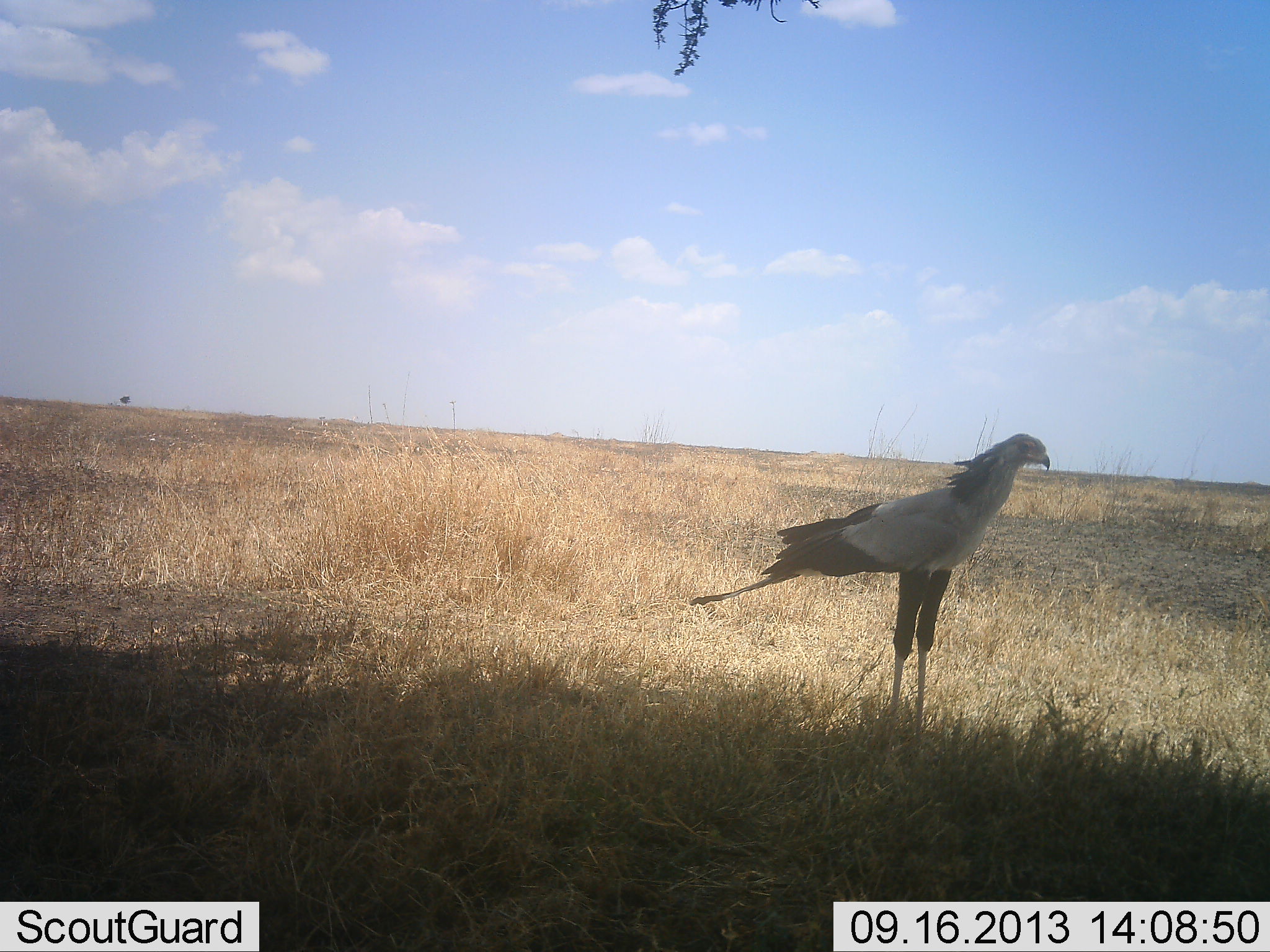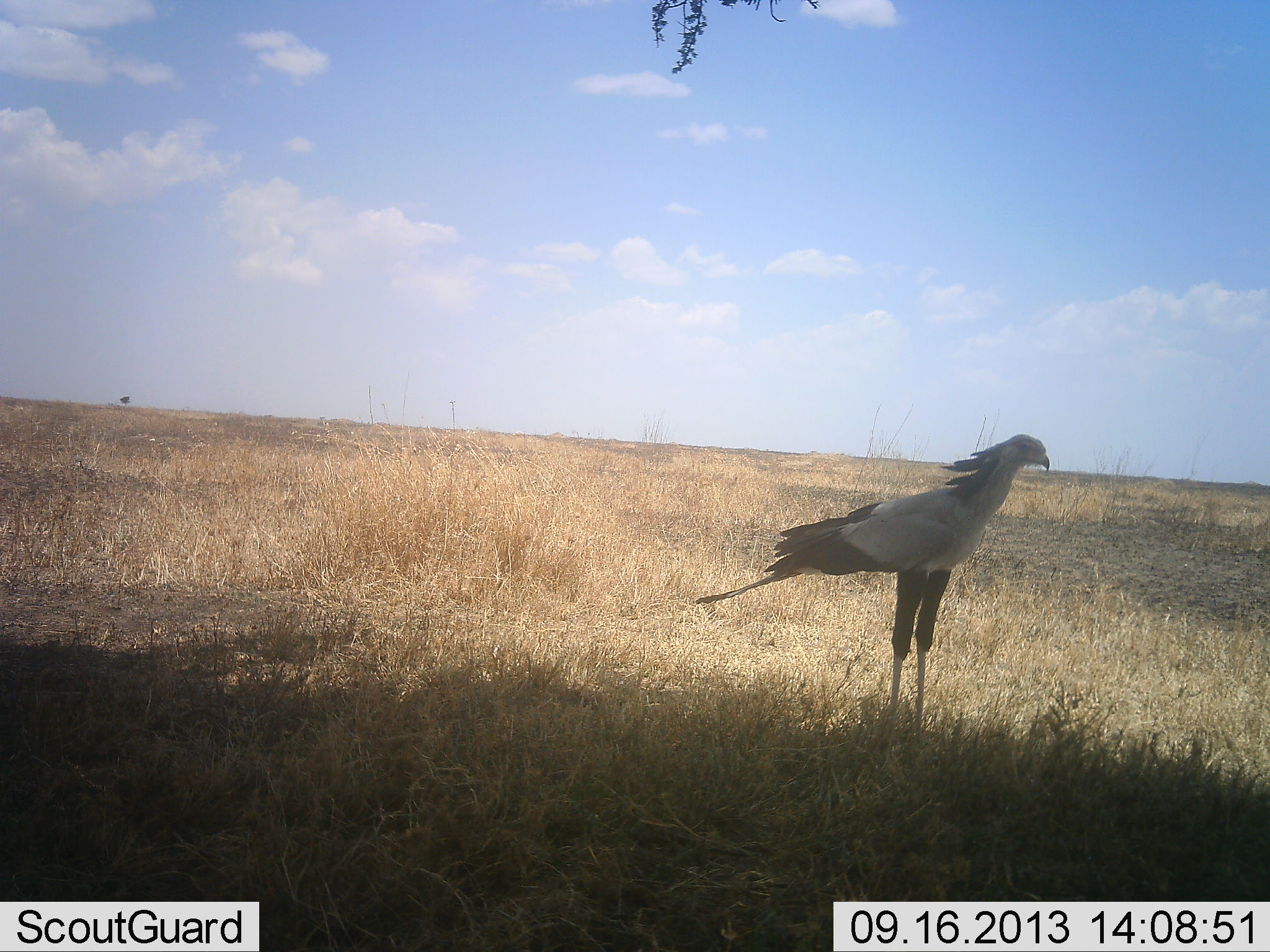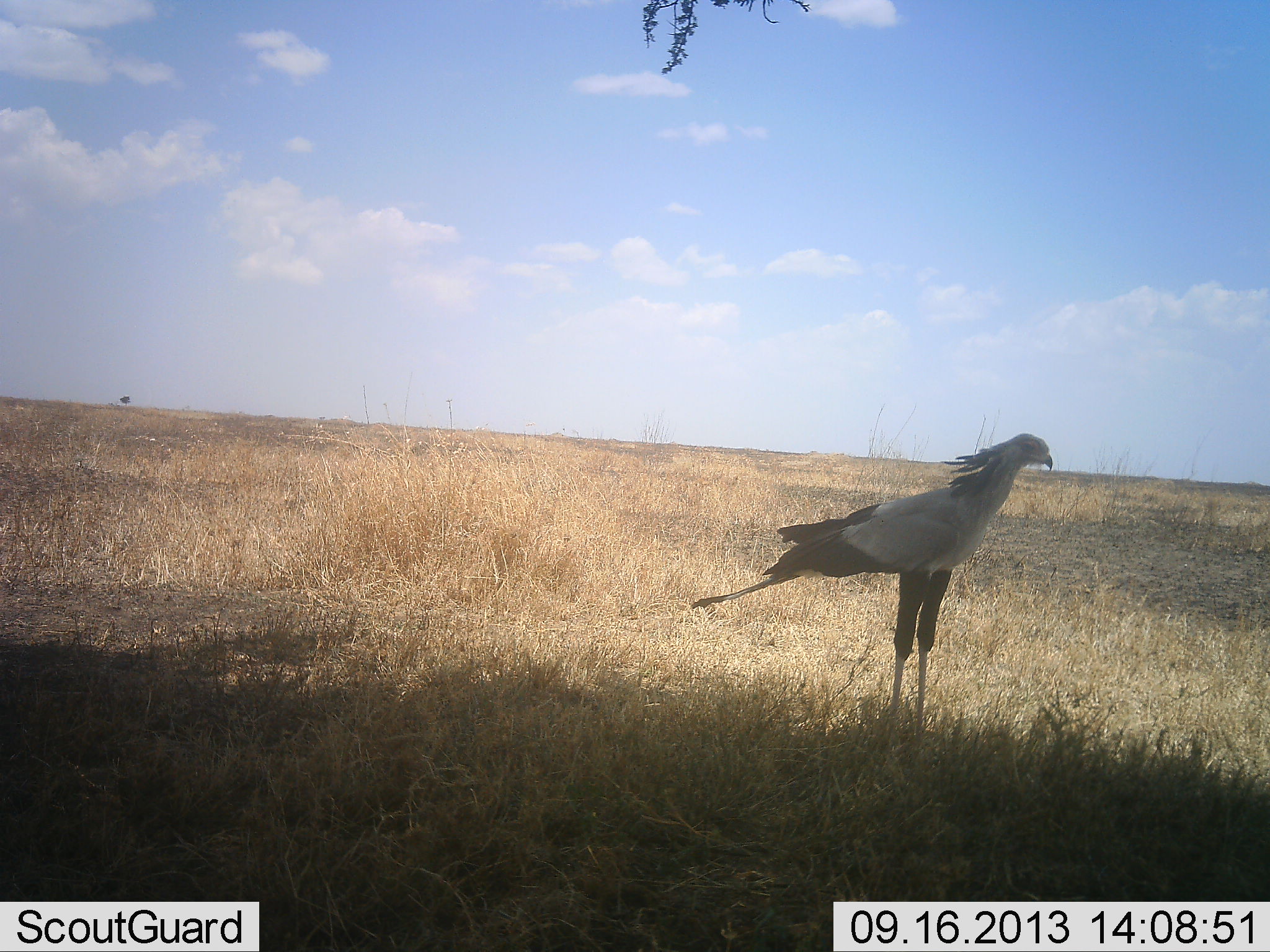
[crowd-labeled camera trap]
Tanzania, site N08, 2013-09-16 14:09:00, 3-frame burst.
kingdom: Animalia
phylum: Chordata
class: Aves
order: Accipitriformes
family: Sagittariidae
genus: Sagittarius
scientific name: Sagittarius serpentarius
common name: secretary bird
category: secretarybird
Secretarybird (secretary bird) (Sagittarius serpentarius), count 1. Behavior (volunteer vote fractions): standing 100%, resting 0%, moving 0%, interacting 0%. Young present (vote fraction): 0%. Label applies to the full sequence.